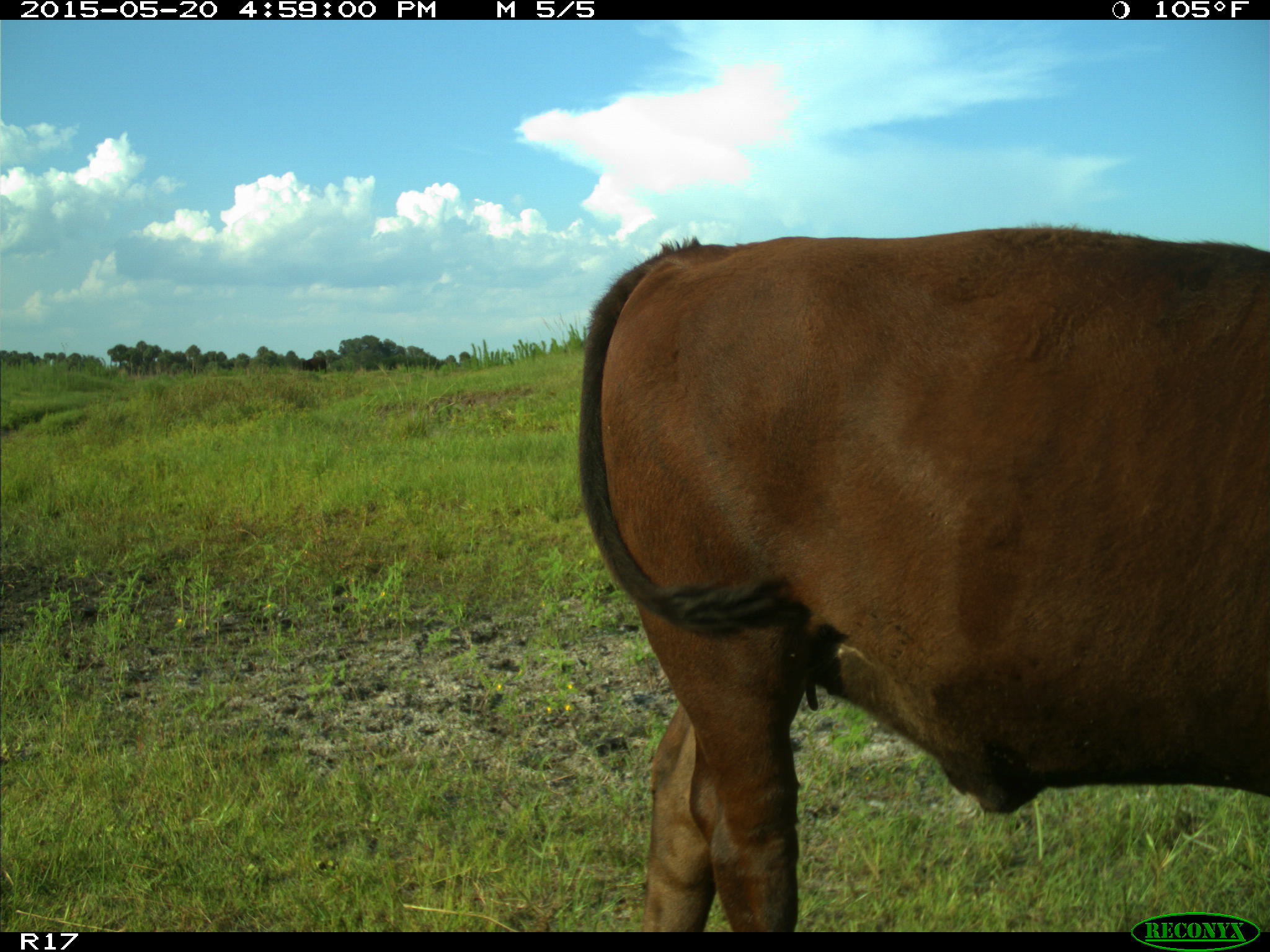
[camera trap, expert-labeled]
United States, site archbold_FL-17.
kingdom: Animalia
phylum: Chordata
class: Mammalia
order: Artiodactyla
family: Bovidae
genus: Bos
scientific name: Bos taurus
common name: domestic cow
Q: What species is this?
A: Bos taurus (domestic cow).